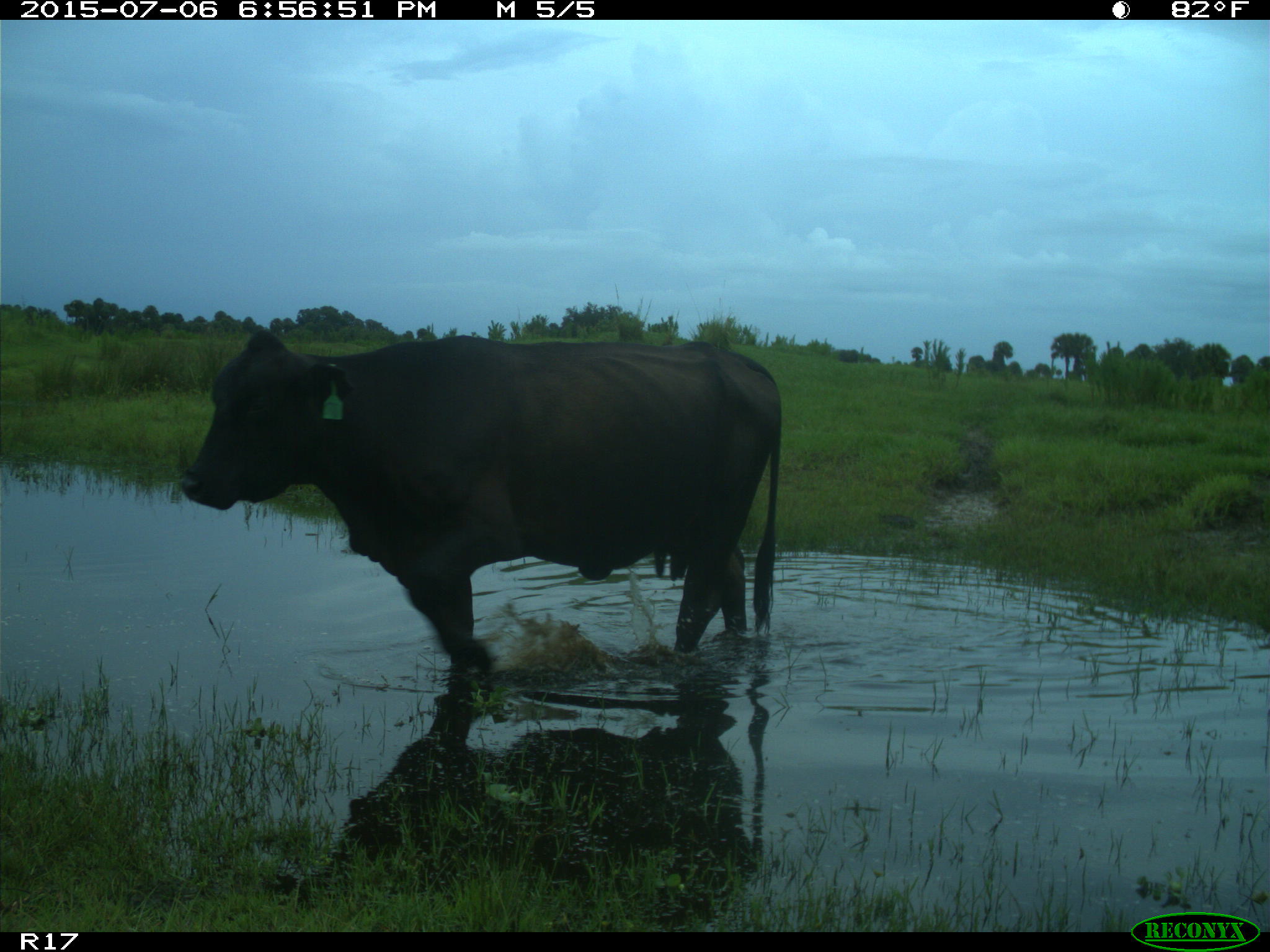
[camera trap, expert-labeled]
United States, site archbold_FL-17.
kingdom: Animalia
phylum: Chordata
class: Mammalia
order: Artiodactyla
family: Bovidae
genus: Bos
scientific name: Bos taurus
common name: domestic cow